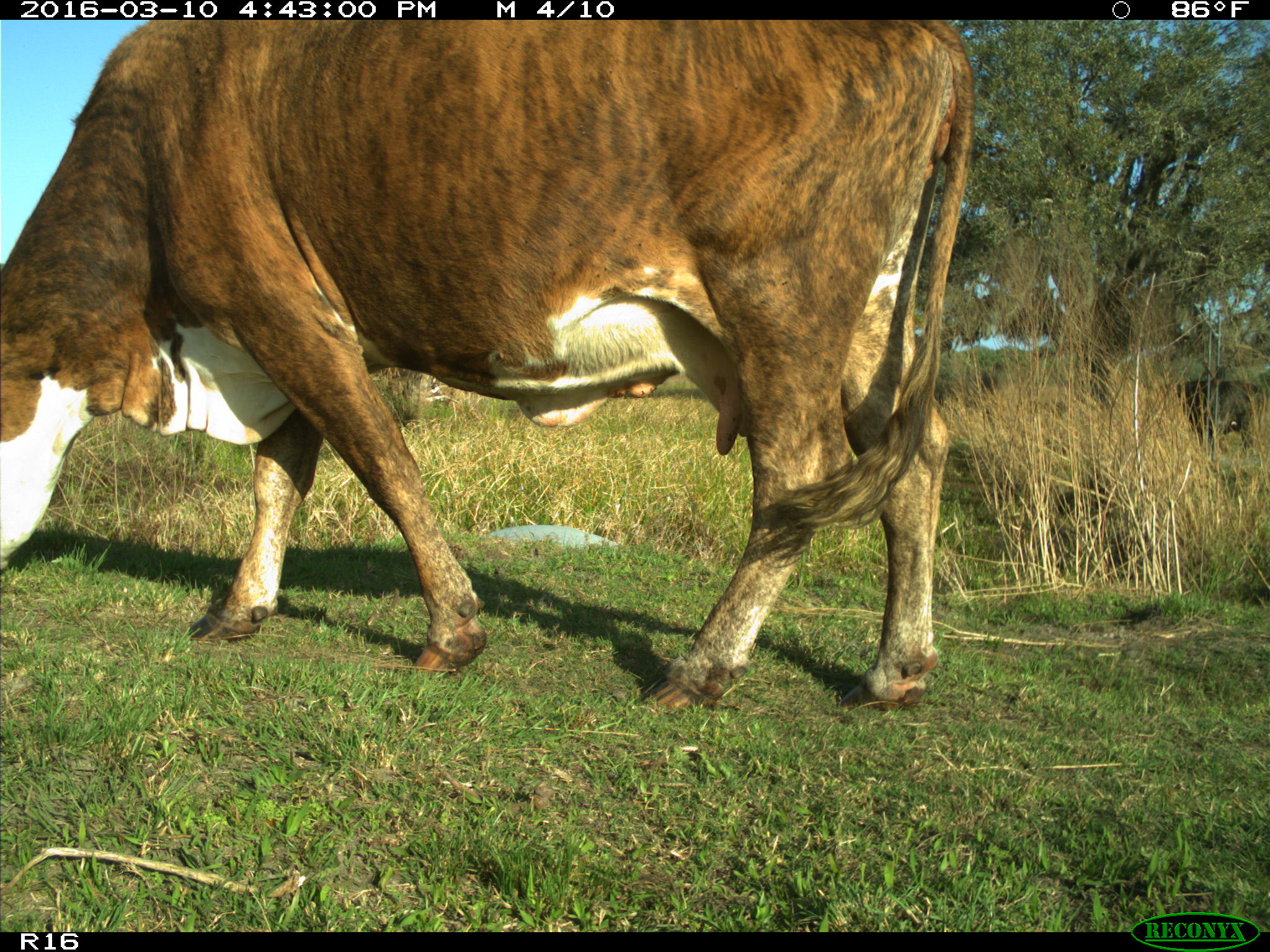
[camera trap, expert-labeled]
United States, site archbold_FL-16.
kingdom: Animalia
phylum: Chordata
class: Mammalia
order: Artiodactyla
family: Bovidae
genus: Bos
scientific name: Bos taurus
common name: domestic cow